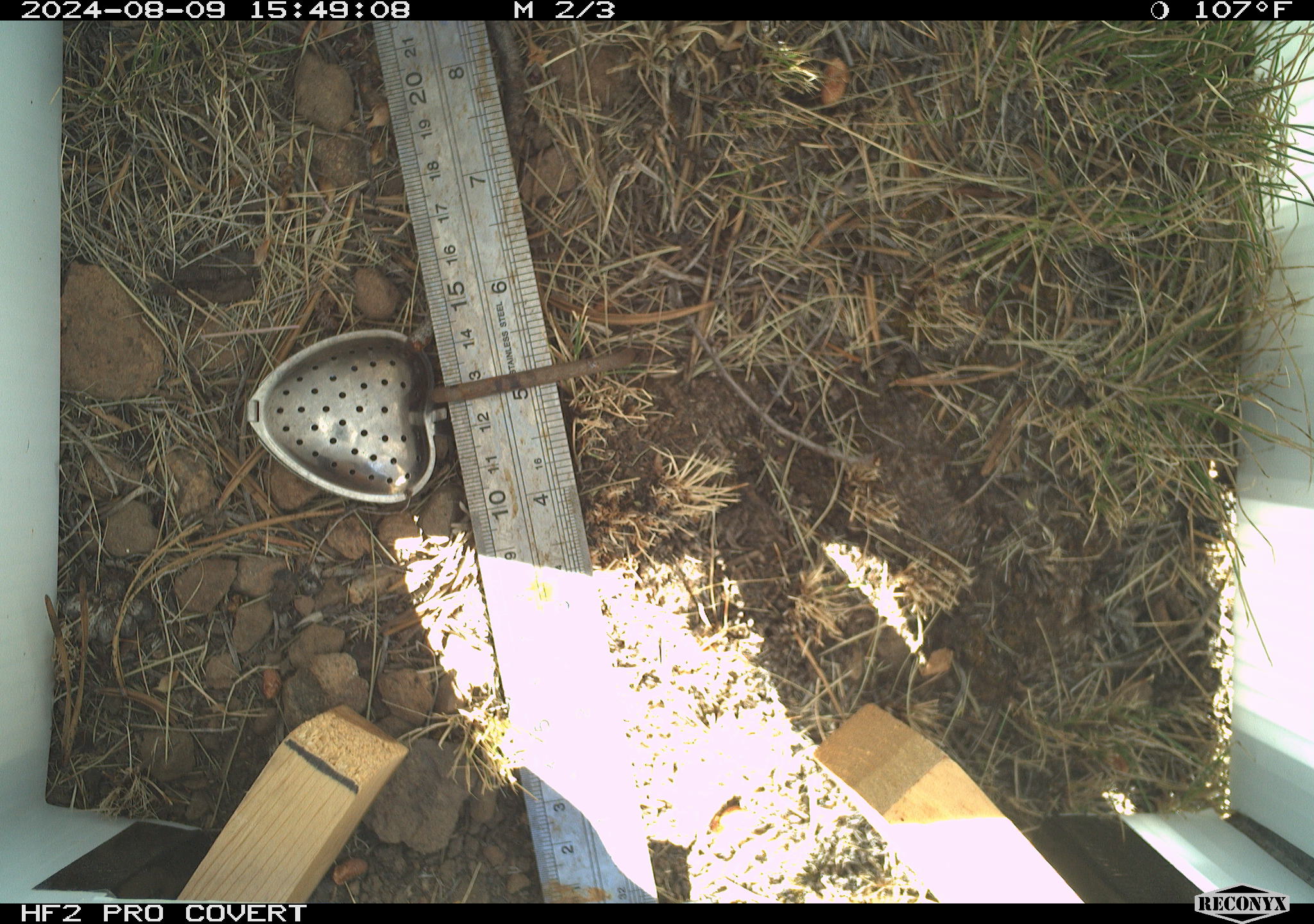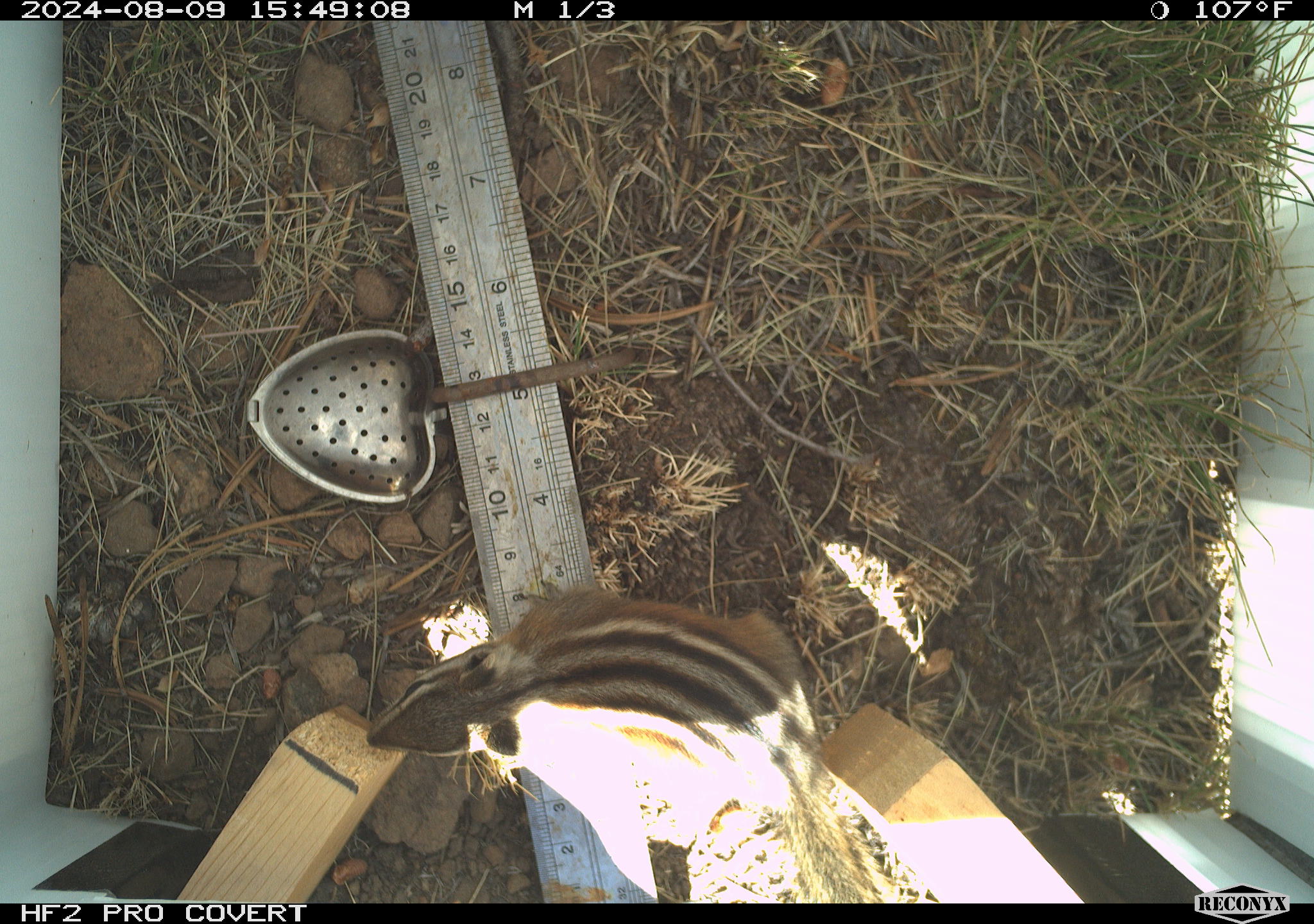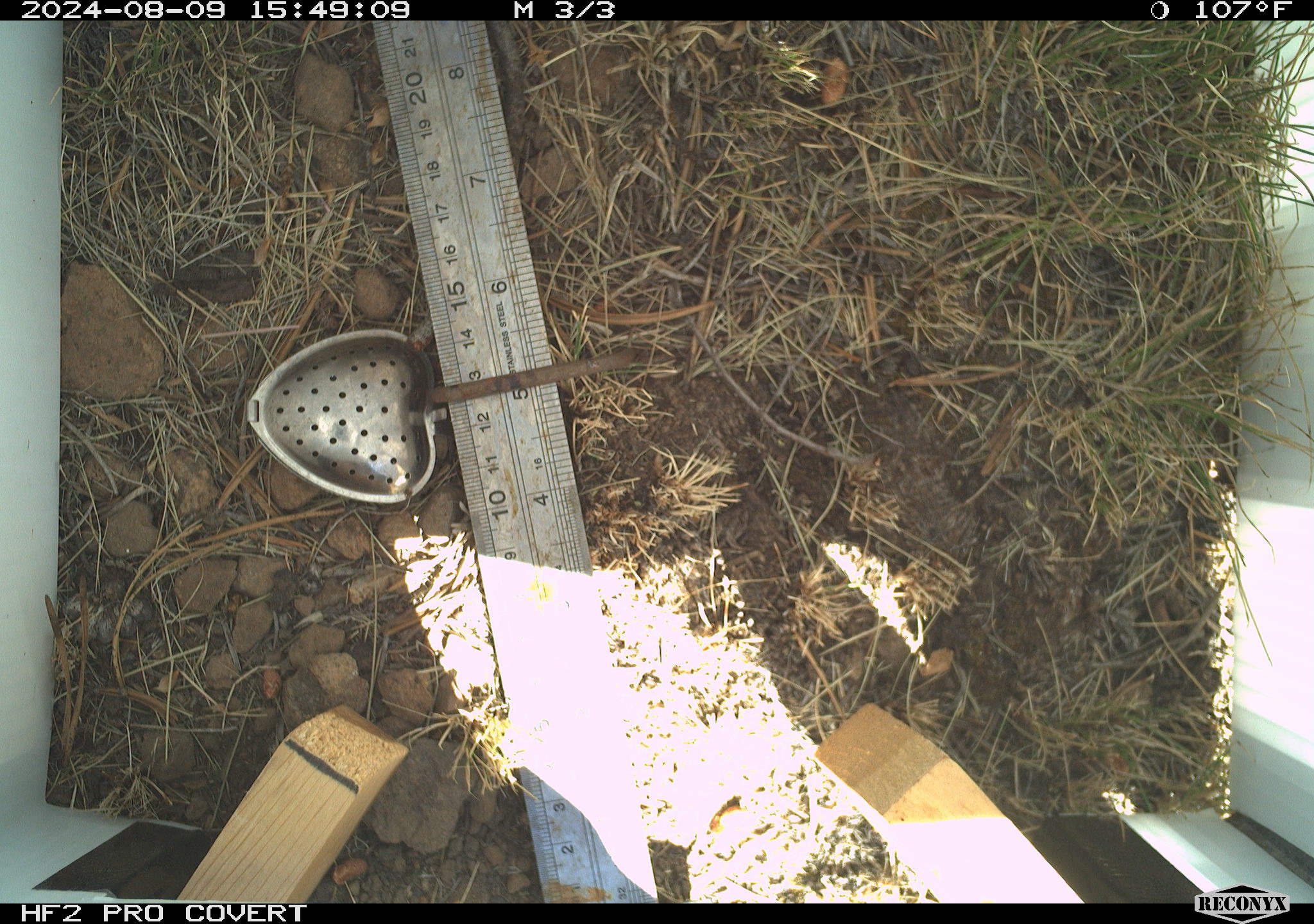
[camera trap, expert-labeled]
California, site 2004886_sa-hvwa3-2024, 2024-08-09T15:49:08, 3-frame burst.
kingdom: Animalia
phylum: Chordata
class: Mammalia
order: Rodentia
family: Sciuridae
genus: Neotamias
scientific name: Neotamias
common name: western chipmunks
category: neotamias species